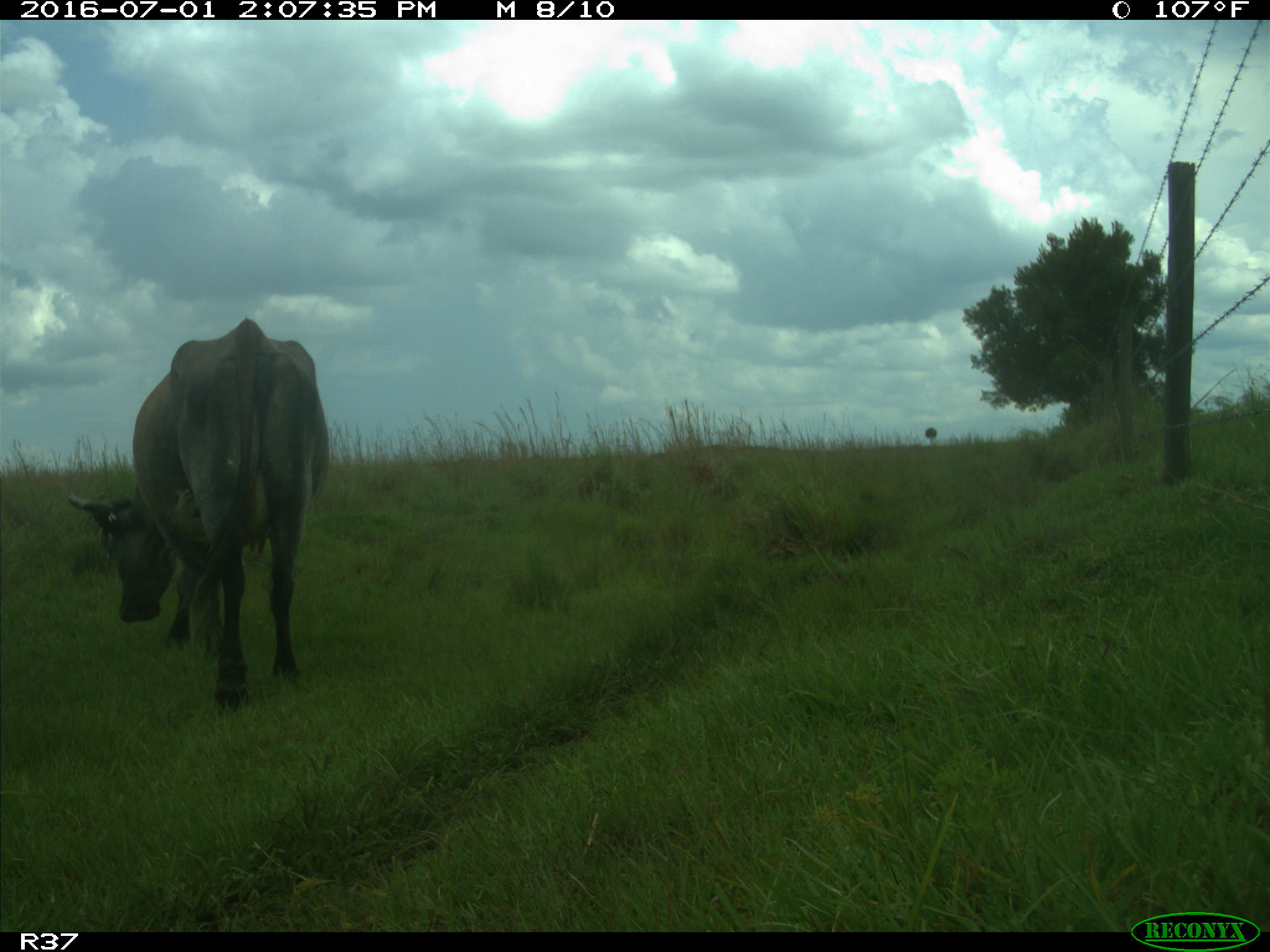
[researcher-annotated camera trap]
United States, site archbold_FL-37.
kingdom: Animalia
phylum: Chordata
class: Mammalia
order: Artiodactyla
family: Bovidae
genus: Bos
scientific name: Bos taurus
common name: domestic cow